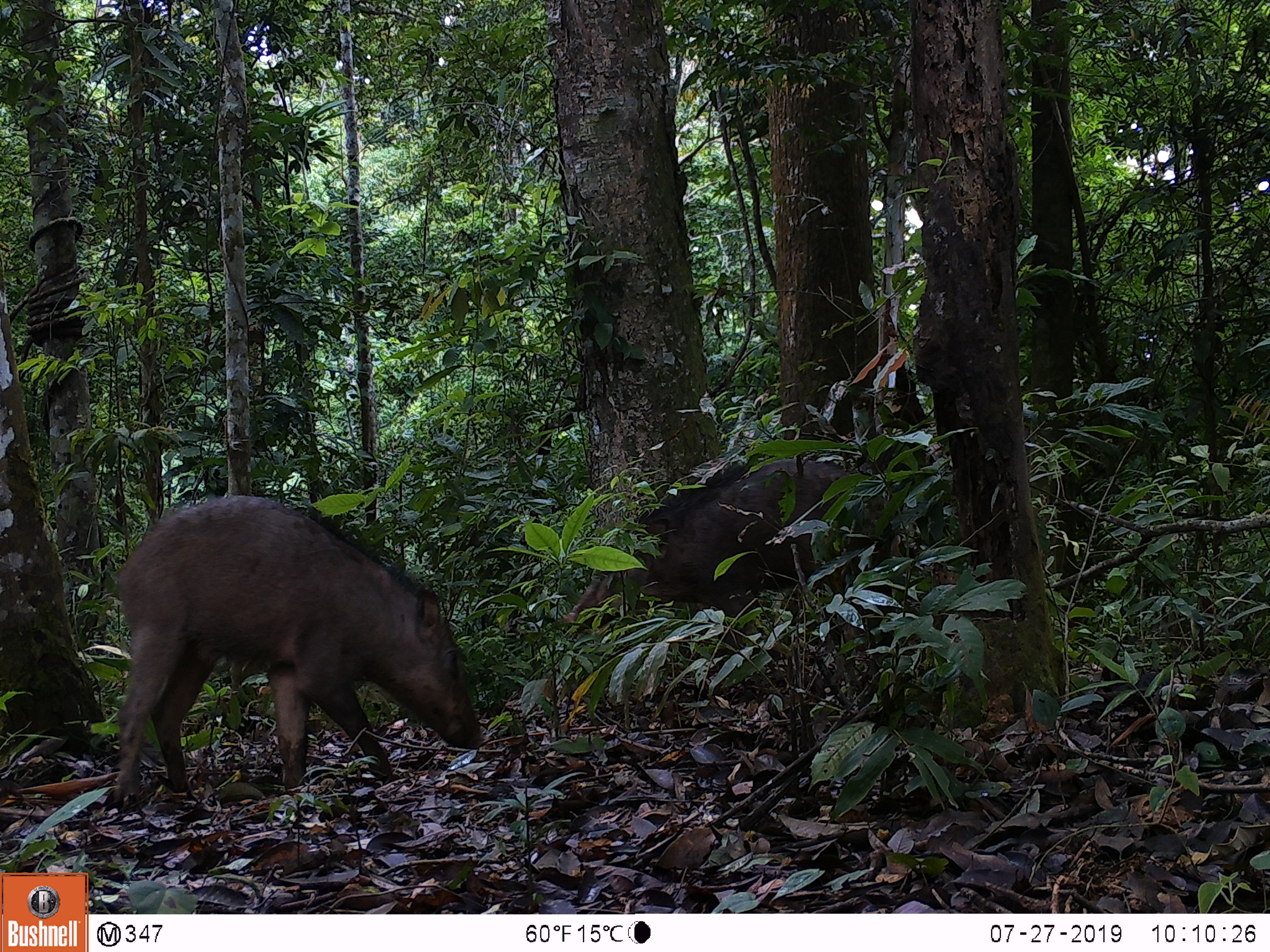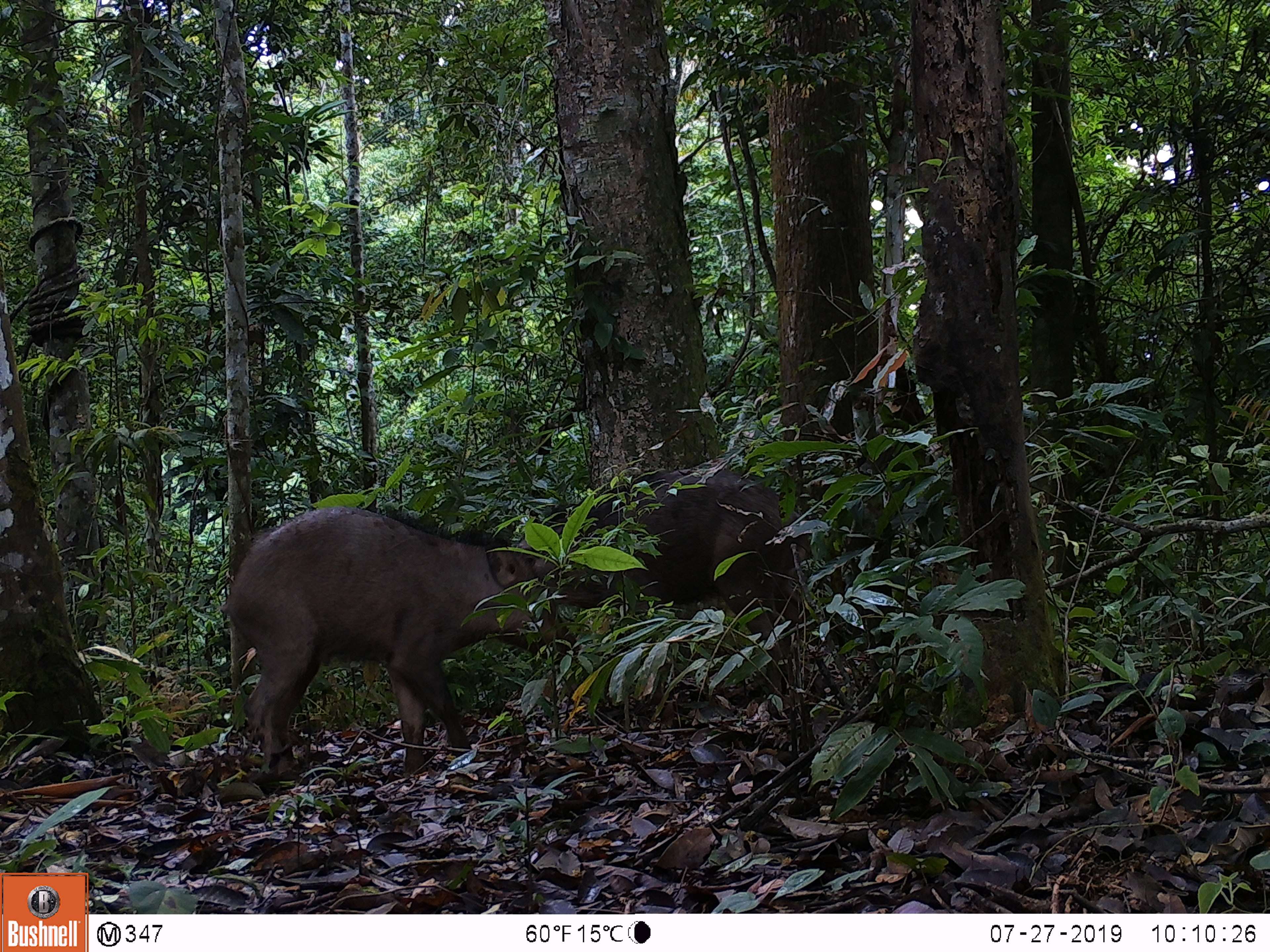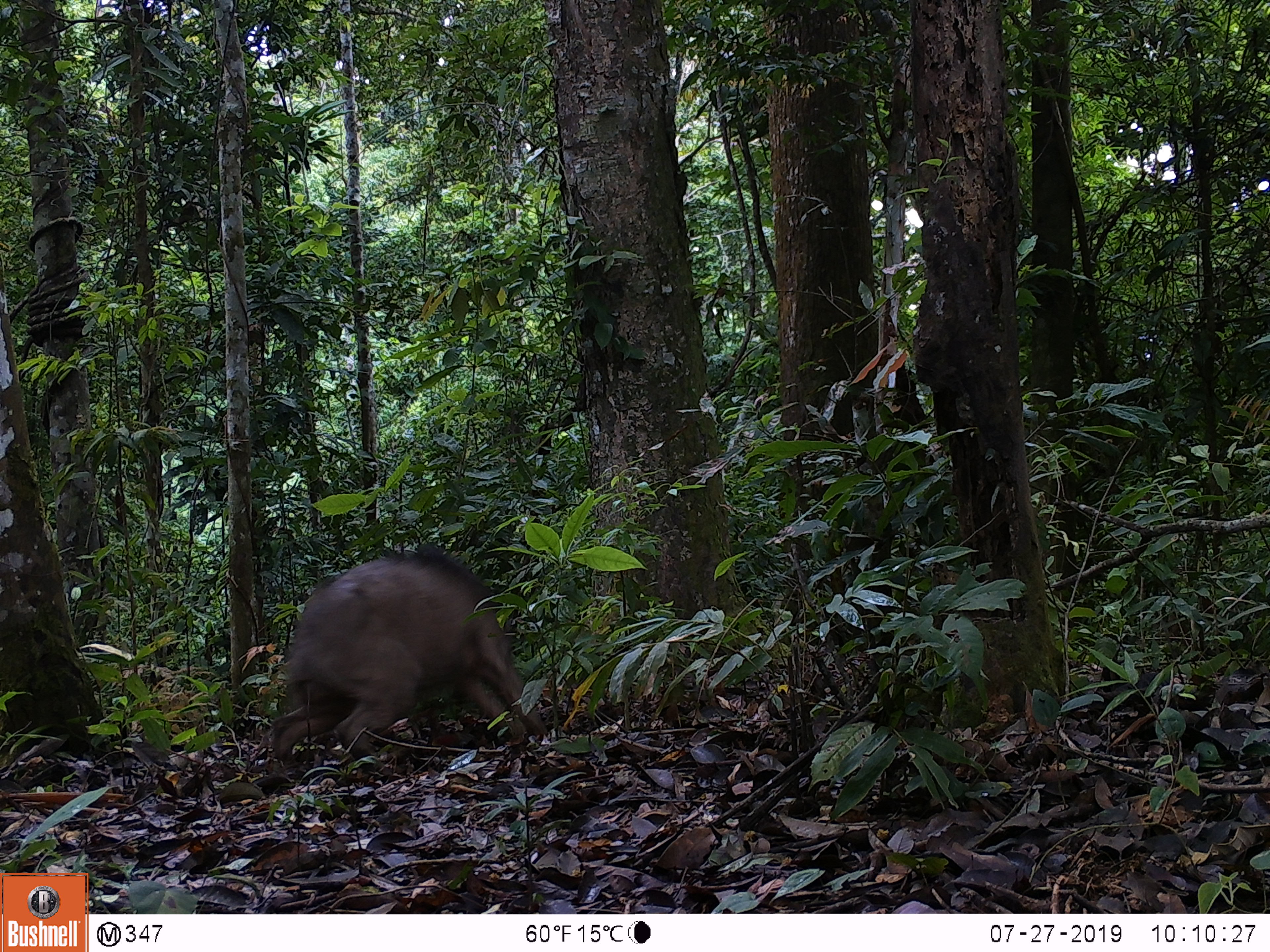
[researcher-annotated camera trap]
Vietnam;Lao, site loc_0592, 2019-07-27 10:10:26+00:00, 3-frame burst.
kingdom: Animalia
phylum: Chordata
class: Mammalia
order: Artiodactyla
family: Suidae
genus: Sus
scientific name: Sus scrofa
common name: eurasian wild pig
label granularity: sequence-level